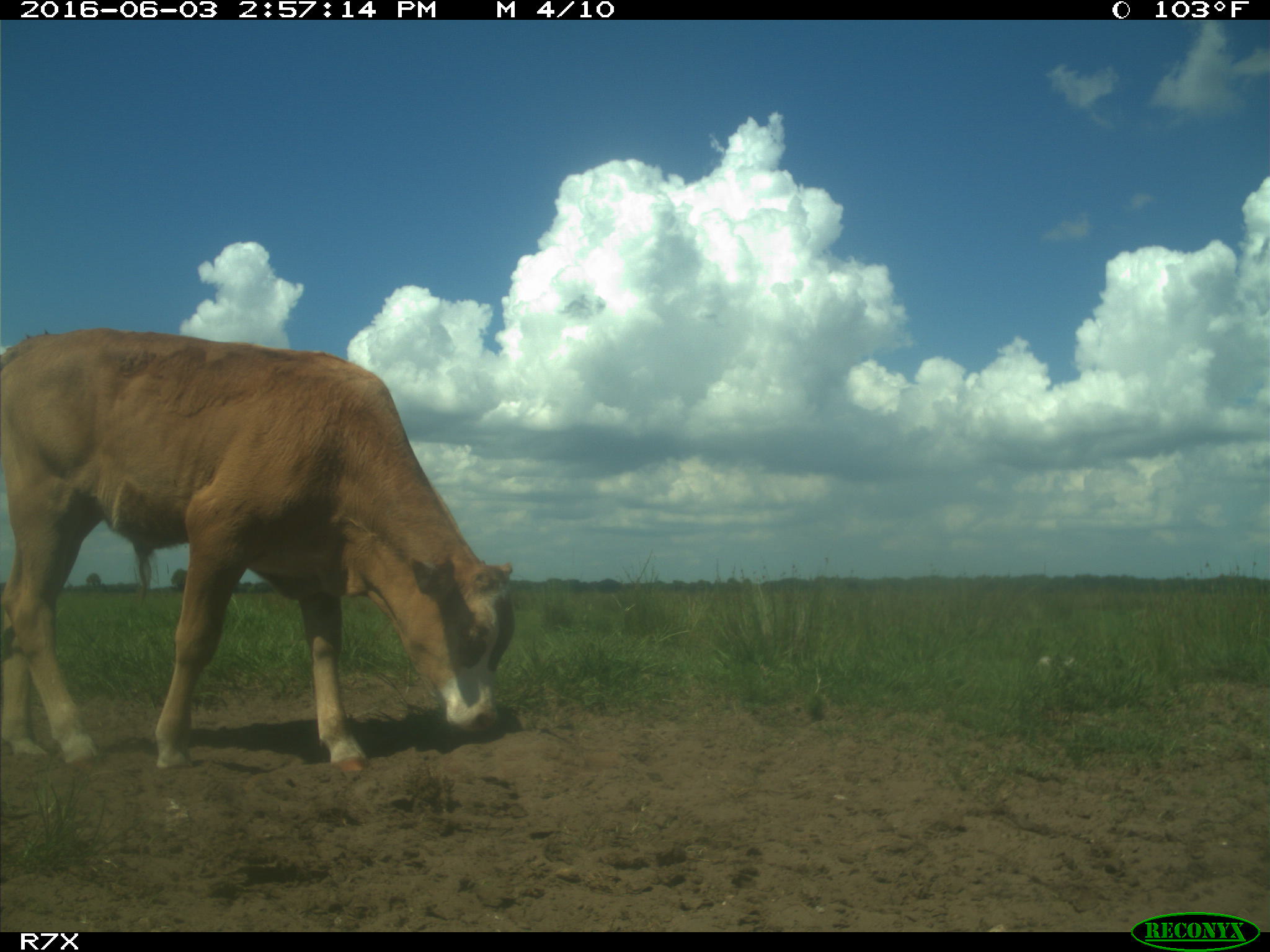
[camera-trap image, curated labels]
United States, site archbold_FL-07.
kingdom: Animalia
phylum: Chordata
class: Mammalia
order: Artiodactyla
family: Bovidae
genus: Bos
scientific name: Bos taurus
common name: domestic cow